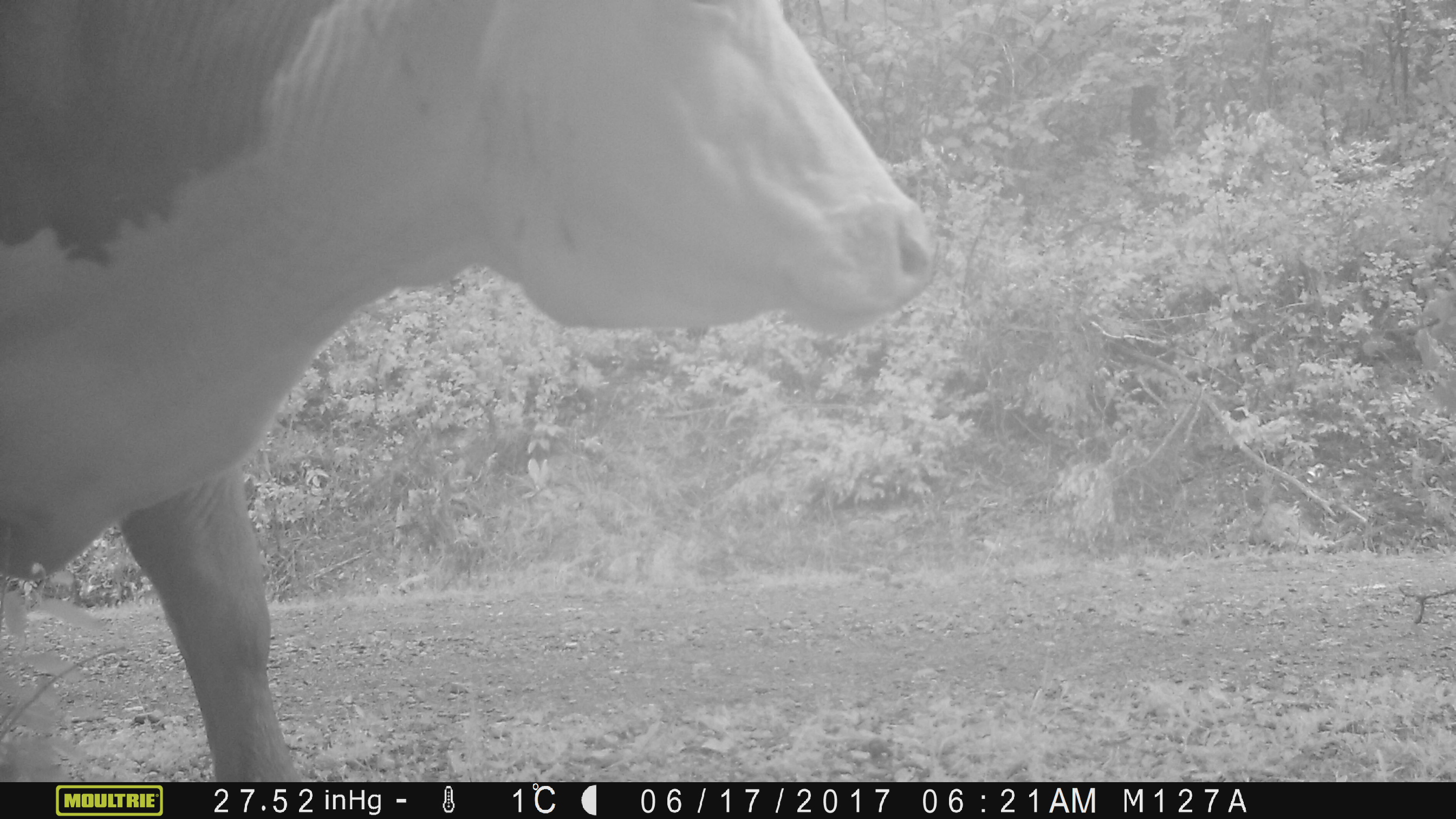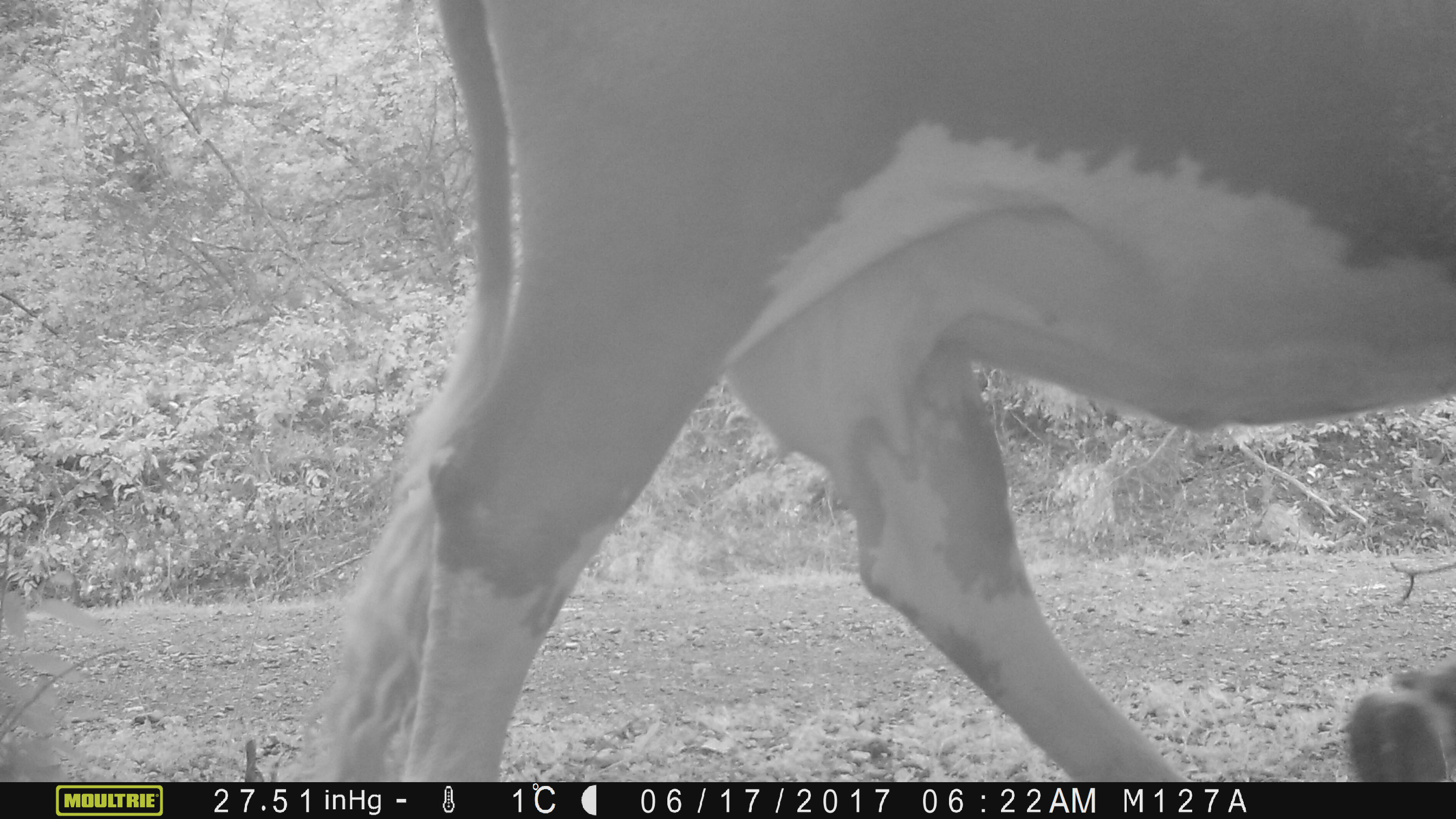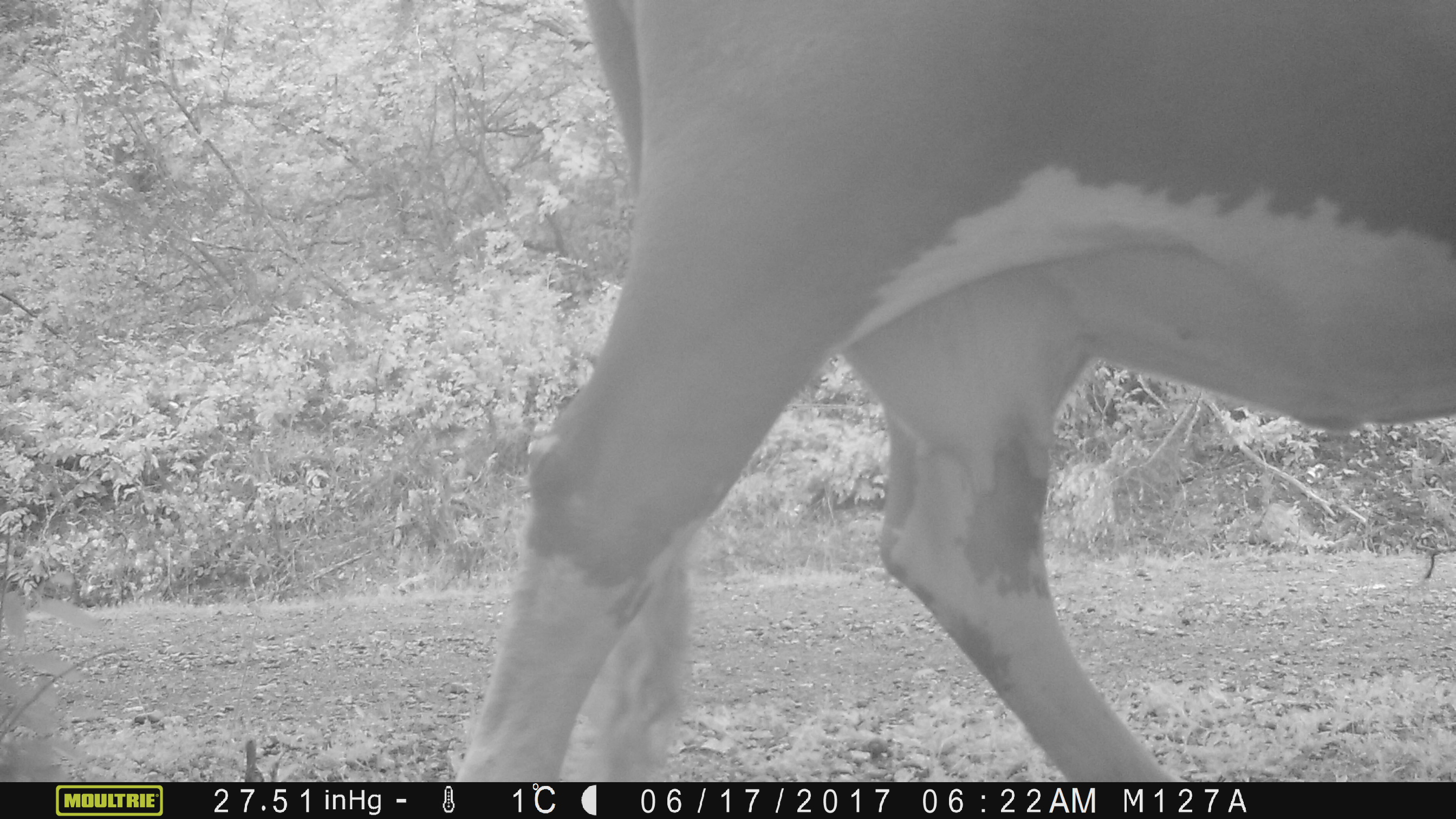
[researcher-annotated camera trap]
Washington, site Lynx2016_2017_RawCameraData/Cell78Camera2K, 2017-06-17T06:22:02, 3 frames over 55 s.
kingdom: Animalia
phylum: Chordata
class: Mammalia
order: Artiodactyla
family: Bovidae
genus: Bos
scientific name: Bos taurus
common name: domestic cattle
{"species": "domestic cattle (Bos taurus)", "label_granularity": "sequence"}